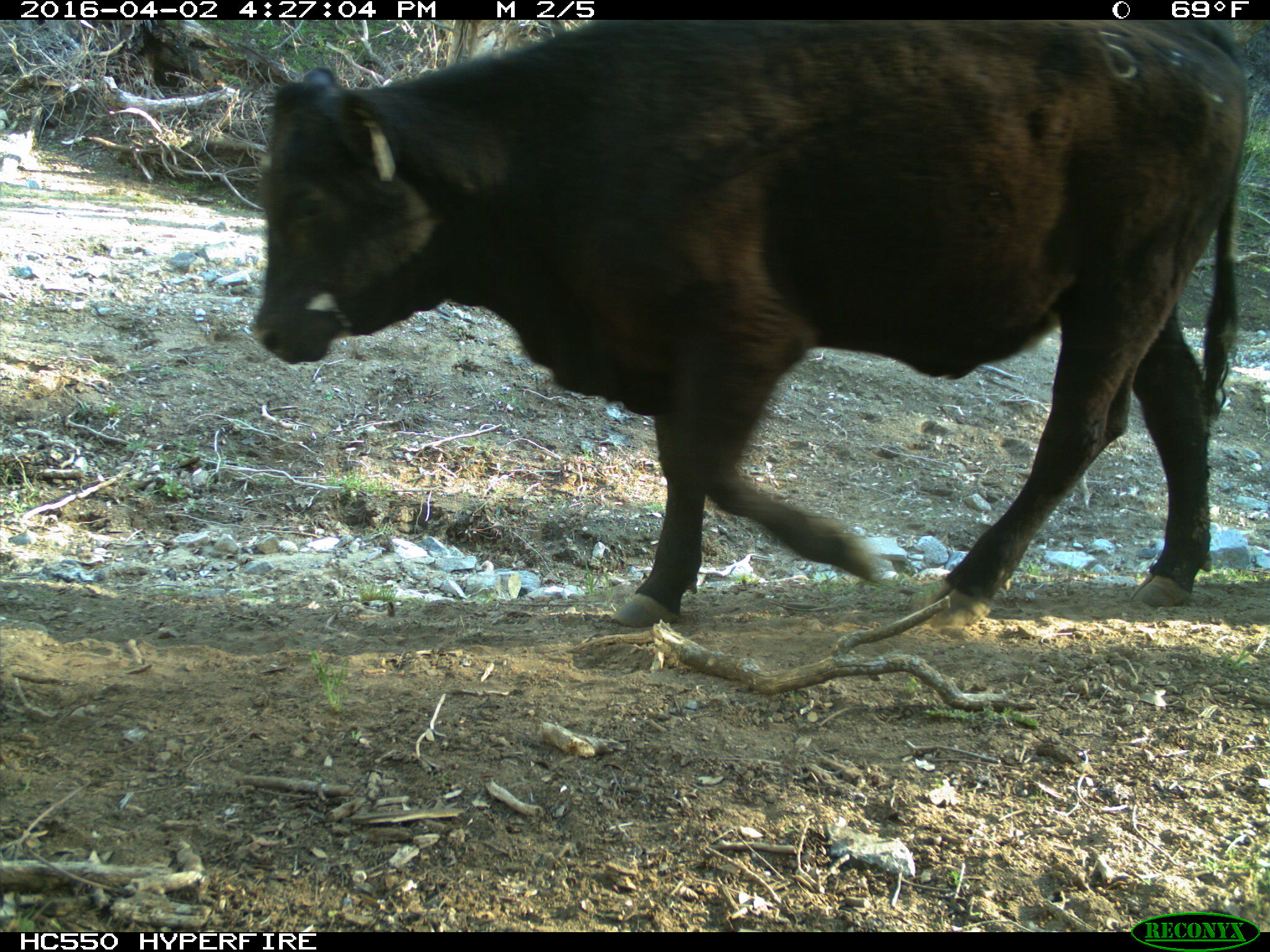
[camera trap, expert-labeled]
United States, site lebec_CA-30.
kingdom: Animalia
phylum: Chordata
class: Mammalia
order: Artiodactyla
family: Bovidae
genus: Bos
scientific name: Bos taurus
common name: domestic cow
Bos taurus (domestic cow).